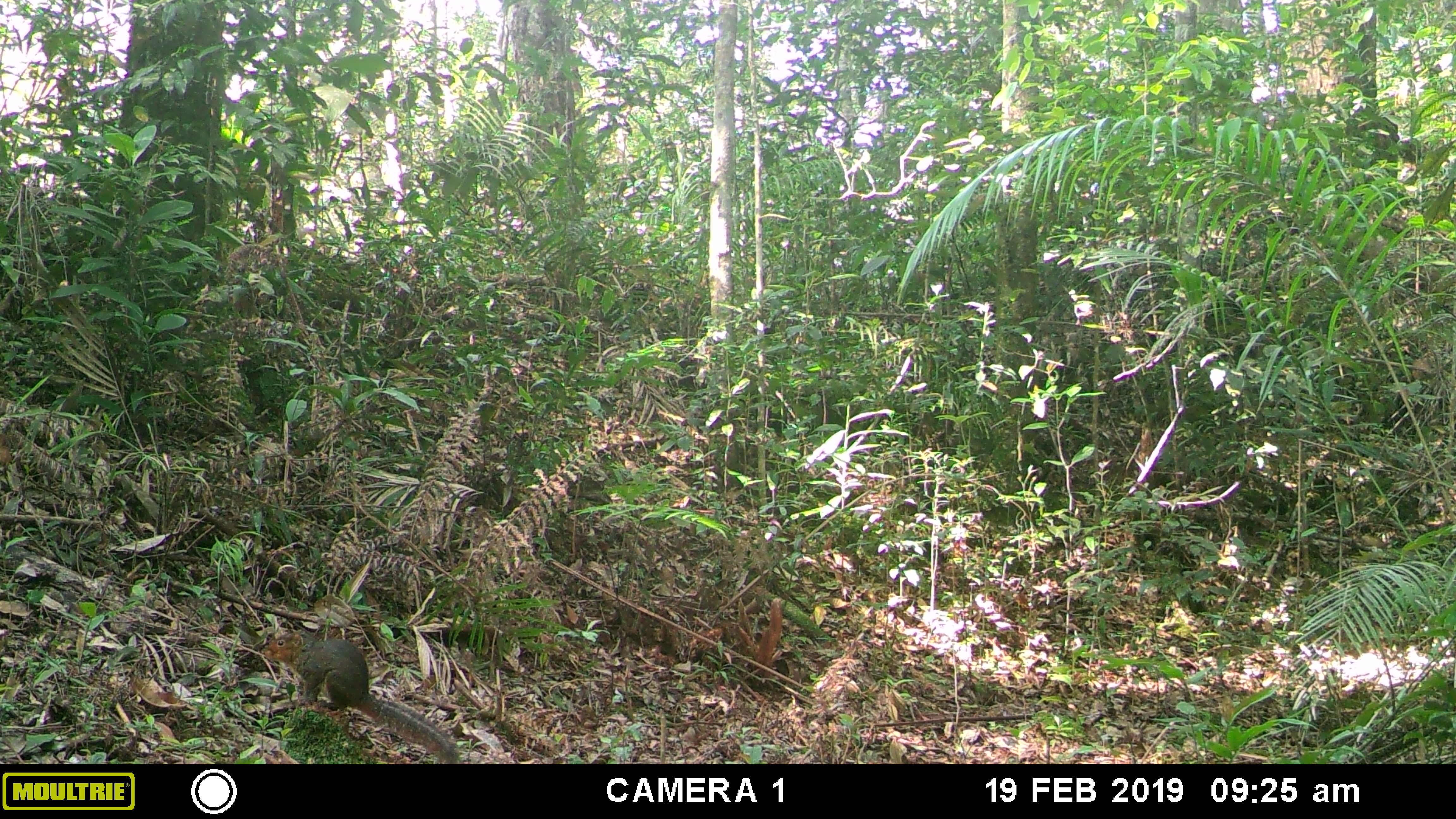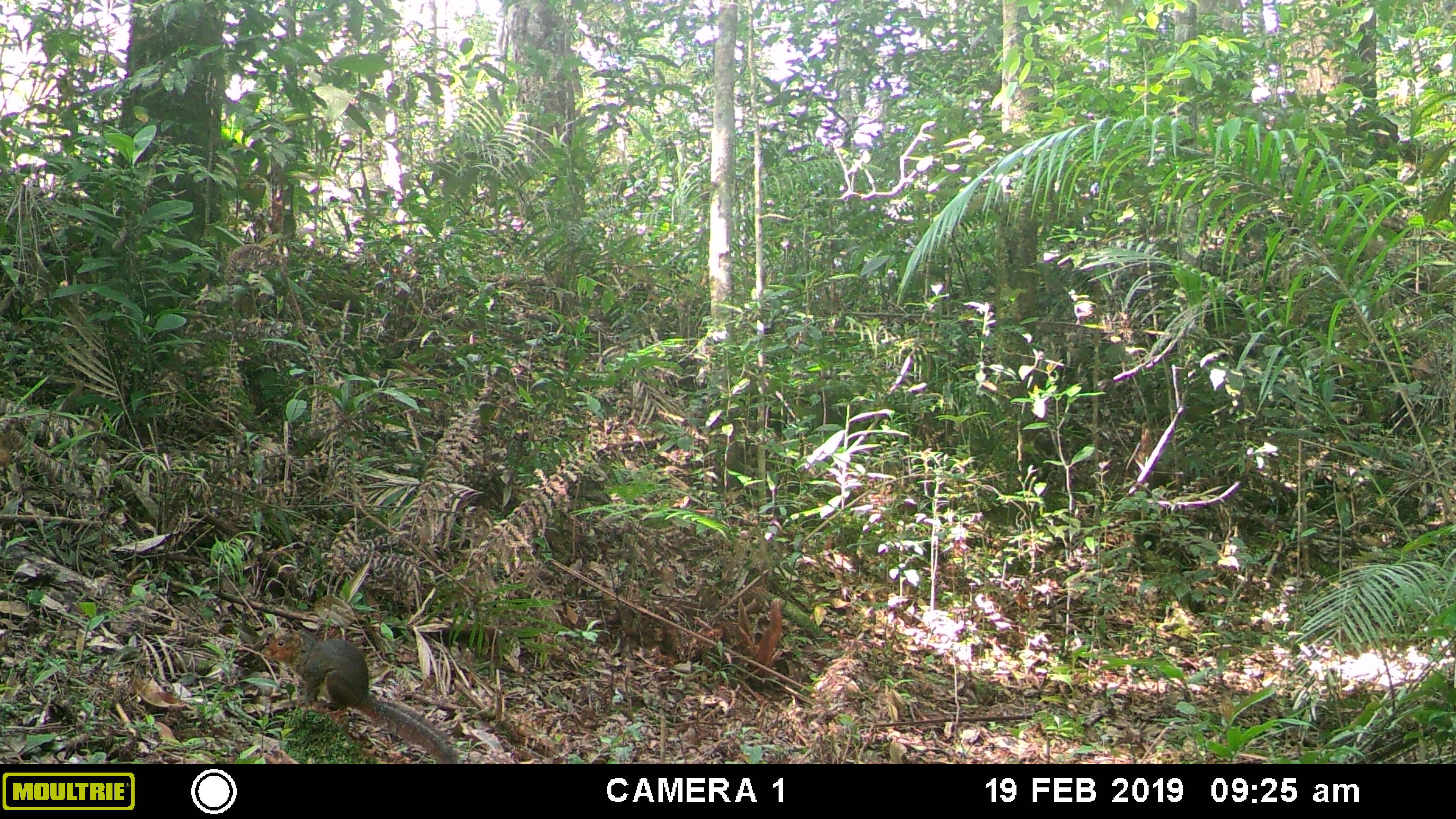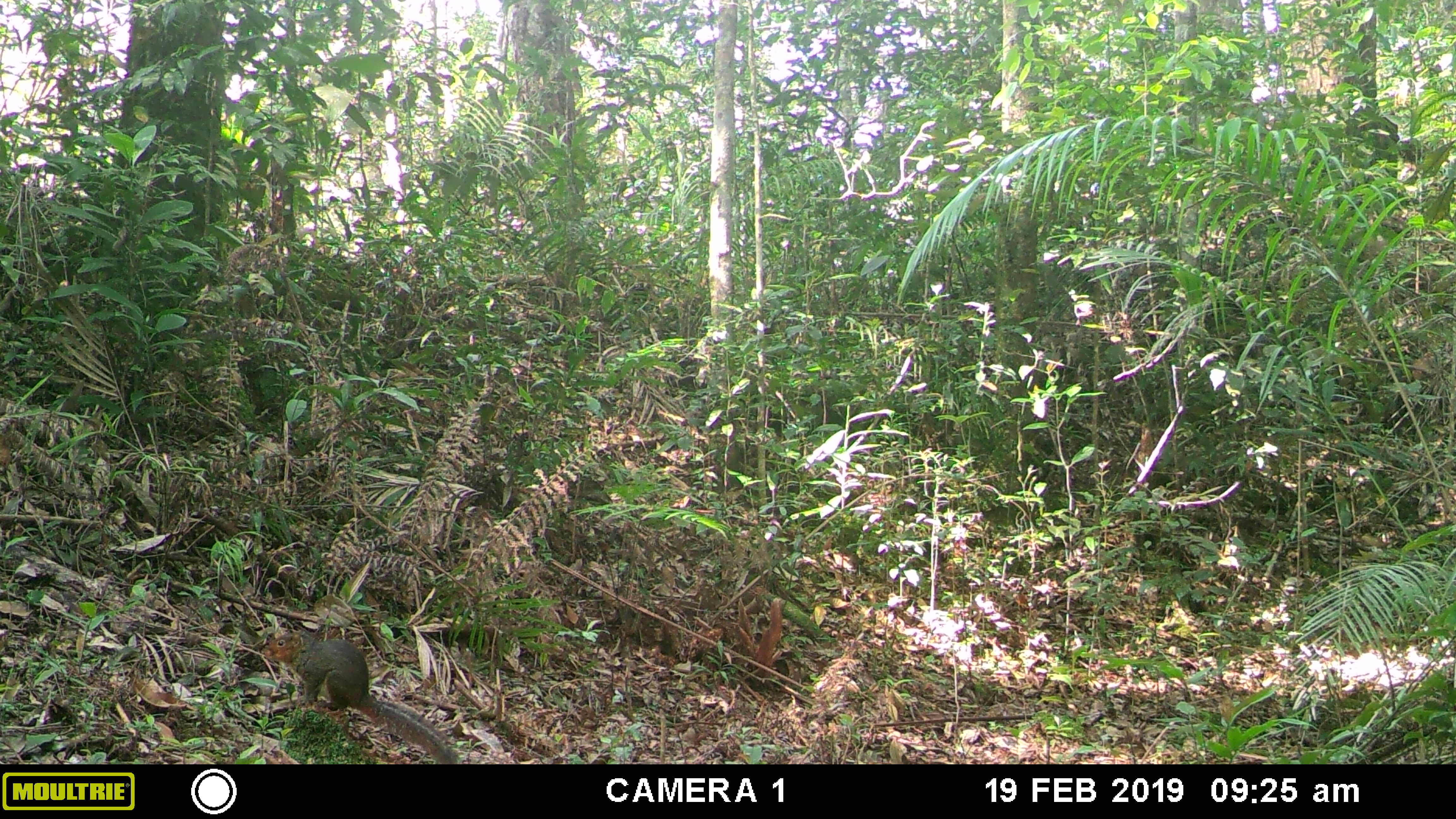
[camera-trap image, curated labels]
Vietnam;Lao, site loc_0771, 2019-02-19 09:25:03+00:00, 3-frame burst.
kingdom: Animalia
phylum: Chordata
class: Mammalia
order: Rodentia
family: Sciuridae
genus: Dremomys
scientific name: Dremomys rufigenis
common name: red-cheeked squirrel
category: red cheeked squirrel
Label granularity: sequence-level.